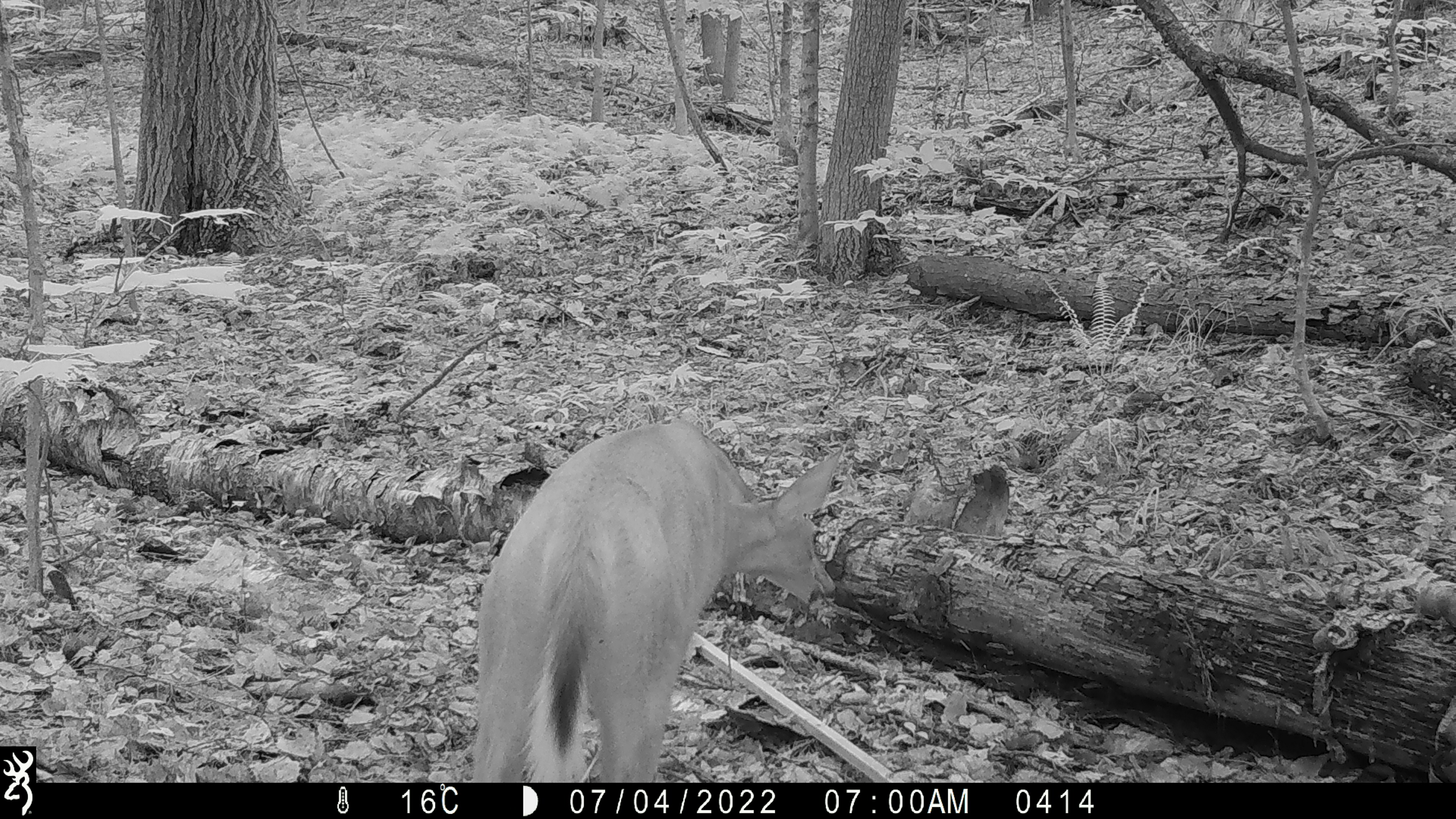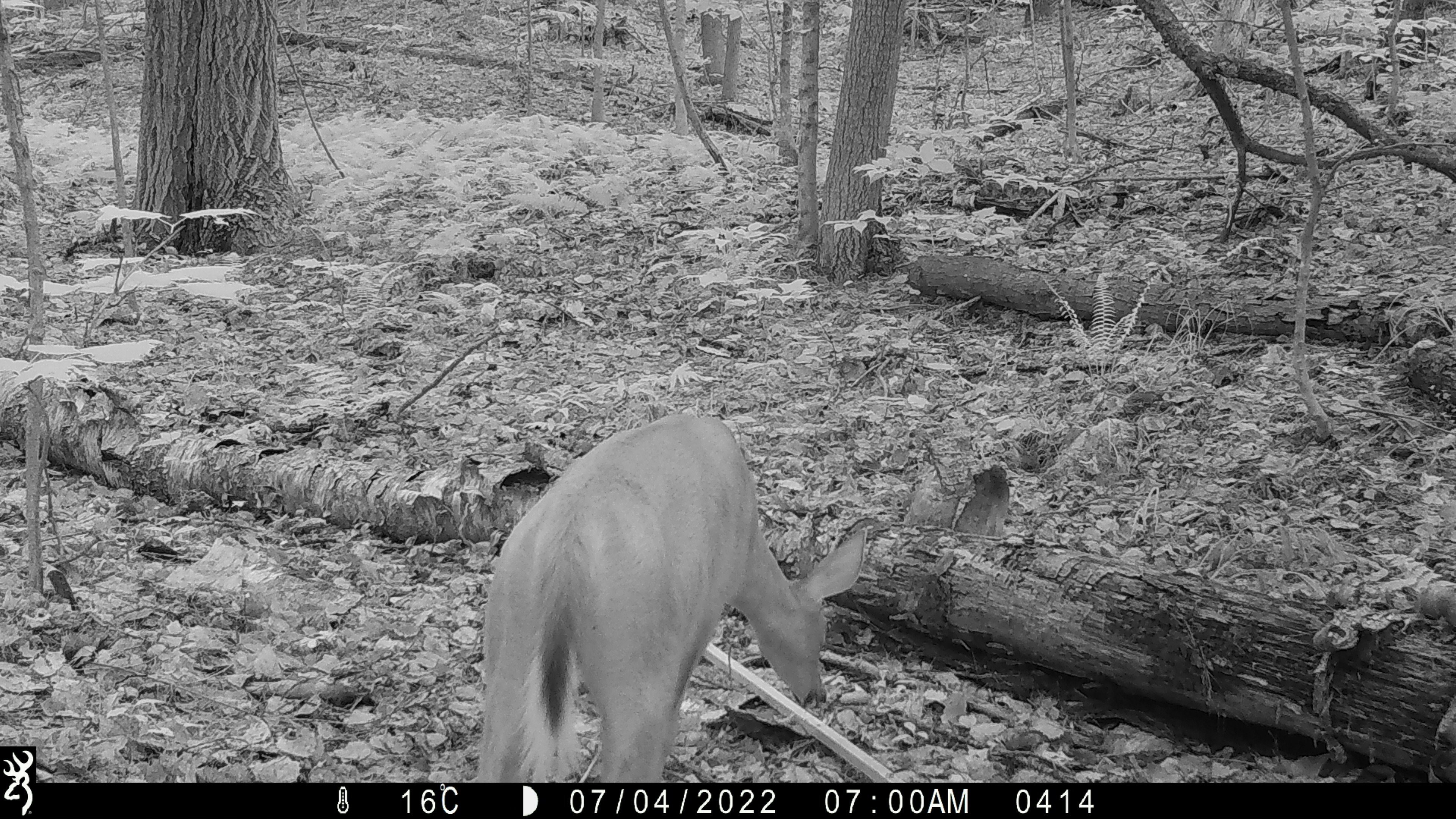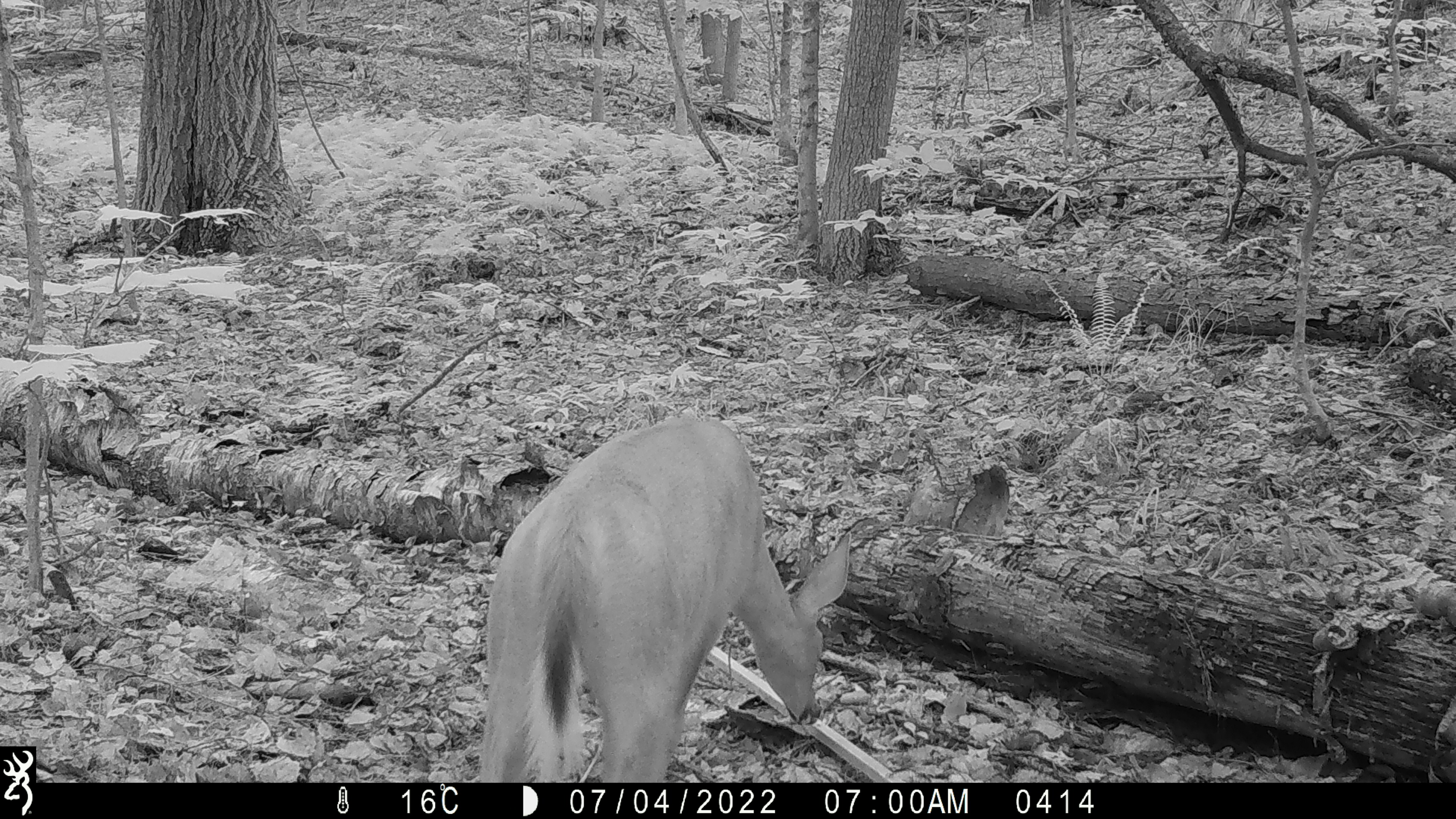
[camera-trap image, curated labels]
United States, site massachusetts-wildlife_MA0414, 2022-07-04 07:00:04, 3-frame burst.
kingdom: Animalia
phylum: Chordata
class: Mammalia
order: Artiodactyla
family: Cervidae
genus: Odocoileus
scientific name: Odocoileus virginianus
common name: white-tailed deer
White-tailed deer (Odocoileus virginianus).